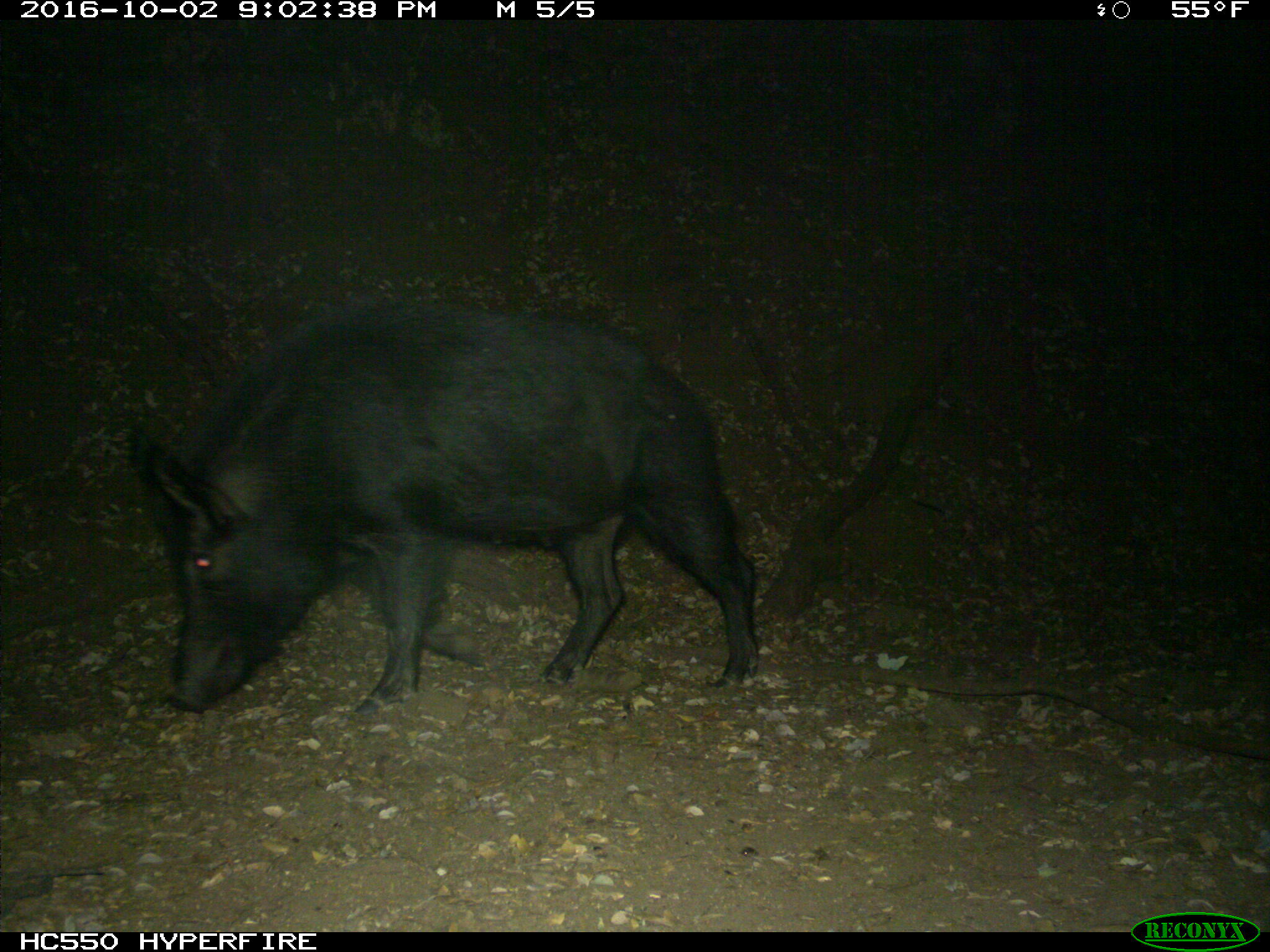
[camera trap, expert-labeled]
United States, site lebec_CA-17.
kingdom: Animalia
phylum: Chordata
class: Mammalia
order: Artiodactyla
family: Suidae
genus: Sus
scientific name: Sus scrofa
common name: wild boar